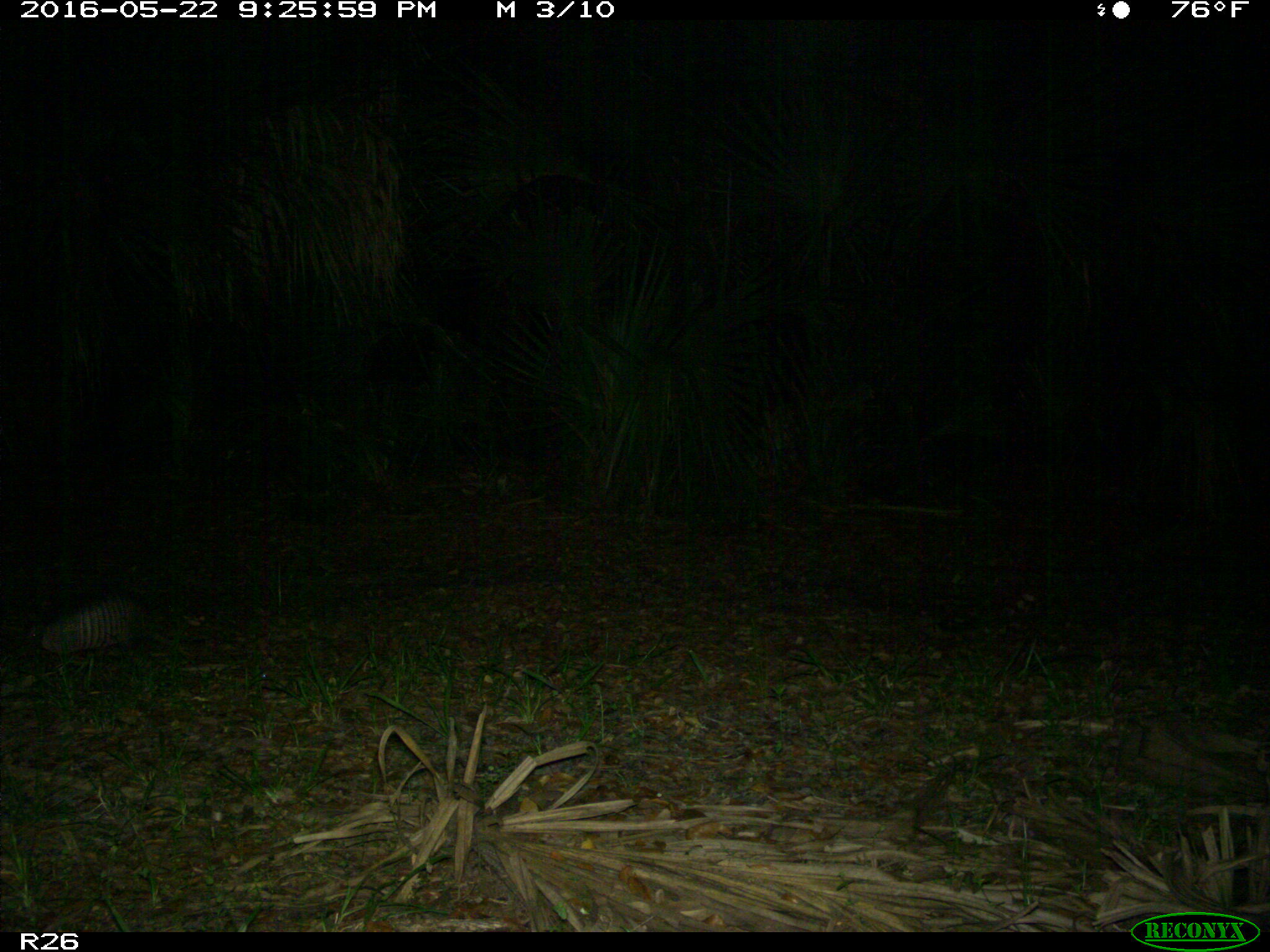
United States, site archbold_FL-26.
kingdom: Animalia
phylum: Chordata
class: Mammalia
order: Cingulata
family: Dasypodidae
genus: Dasypus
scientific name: Dasypus novemcinctus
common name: nine-banded armadillo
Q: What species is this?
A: Dasypus novemcinctus (nine-banded armadillo).